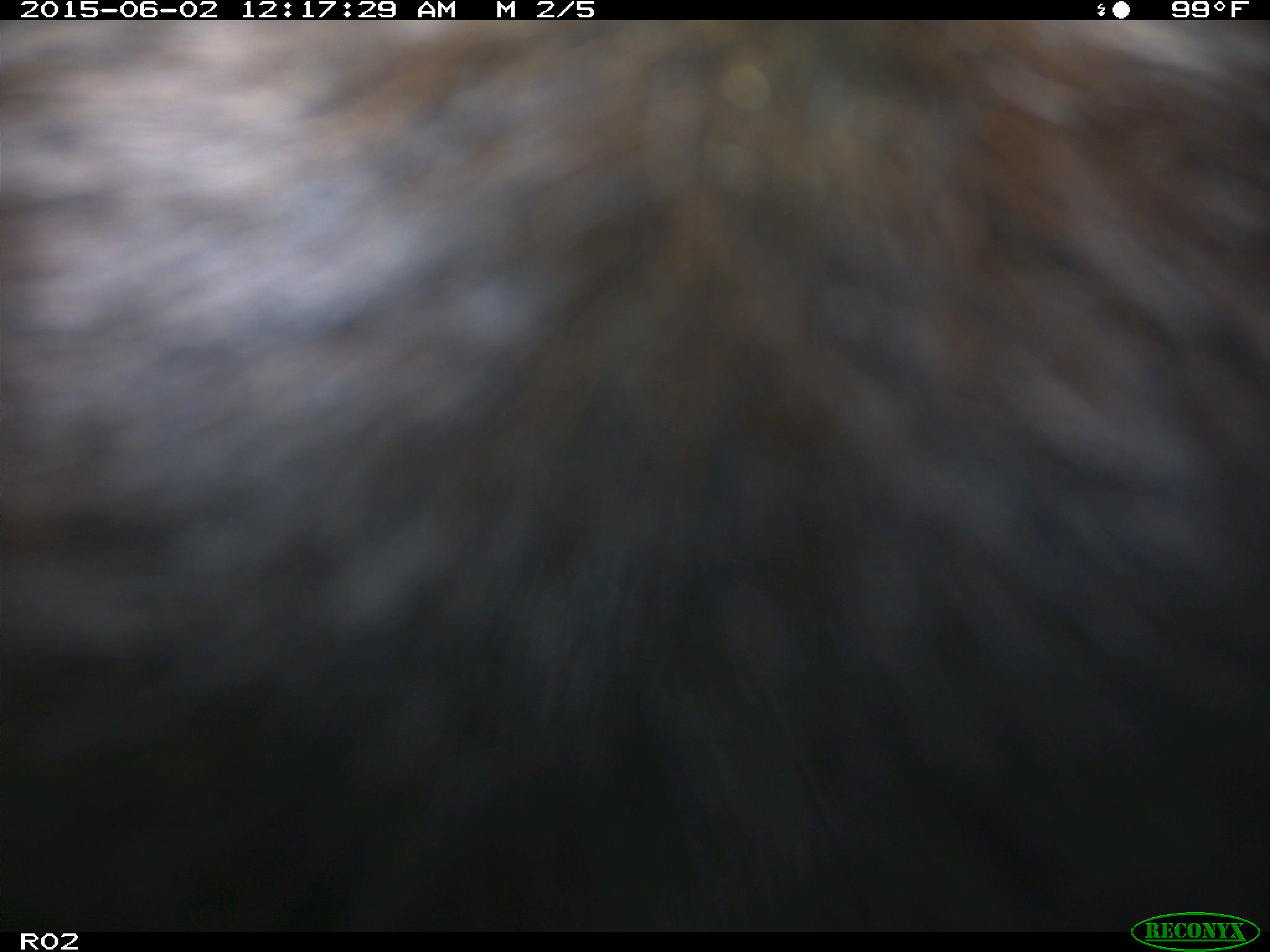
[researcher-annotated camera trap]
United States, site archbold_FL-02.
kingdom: Animalia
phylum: Chordata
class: Mammalia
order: Artiodactyla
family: Bovidae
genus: Bos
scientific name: Bos taurus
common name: domestic cow